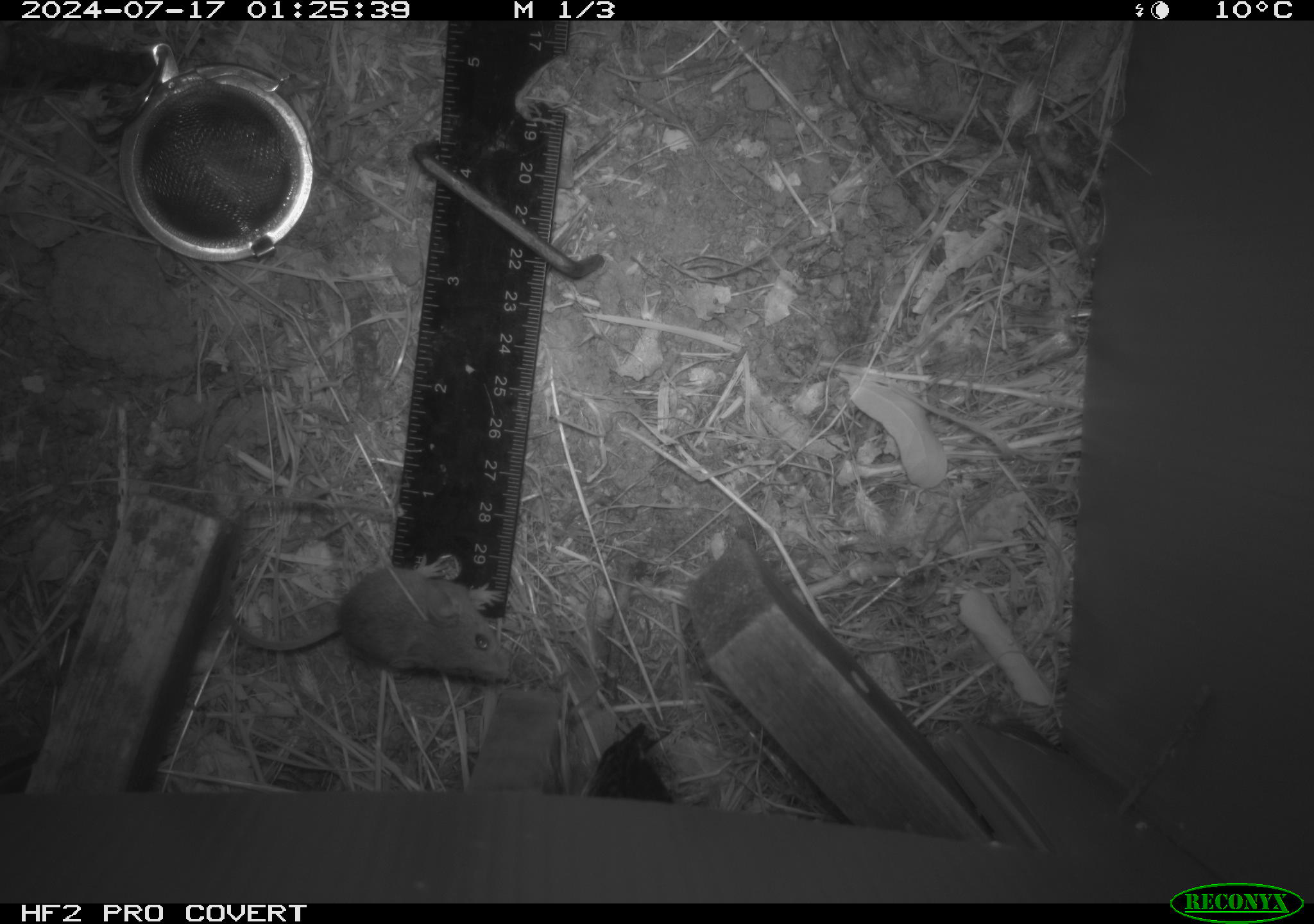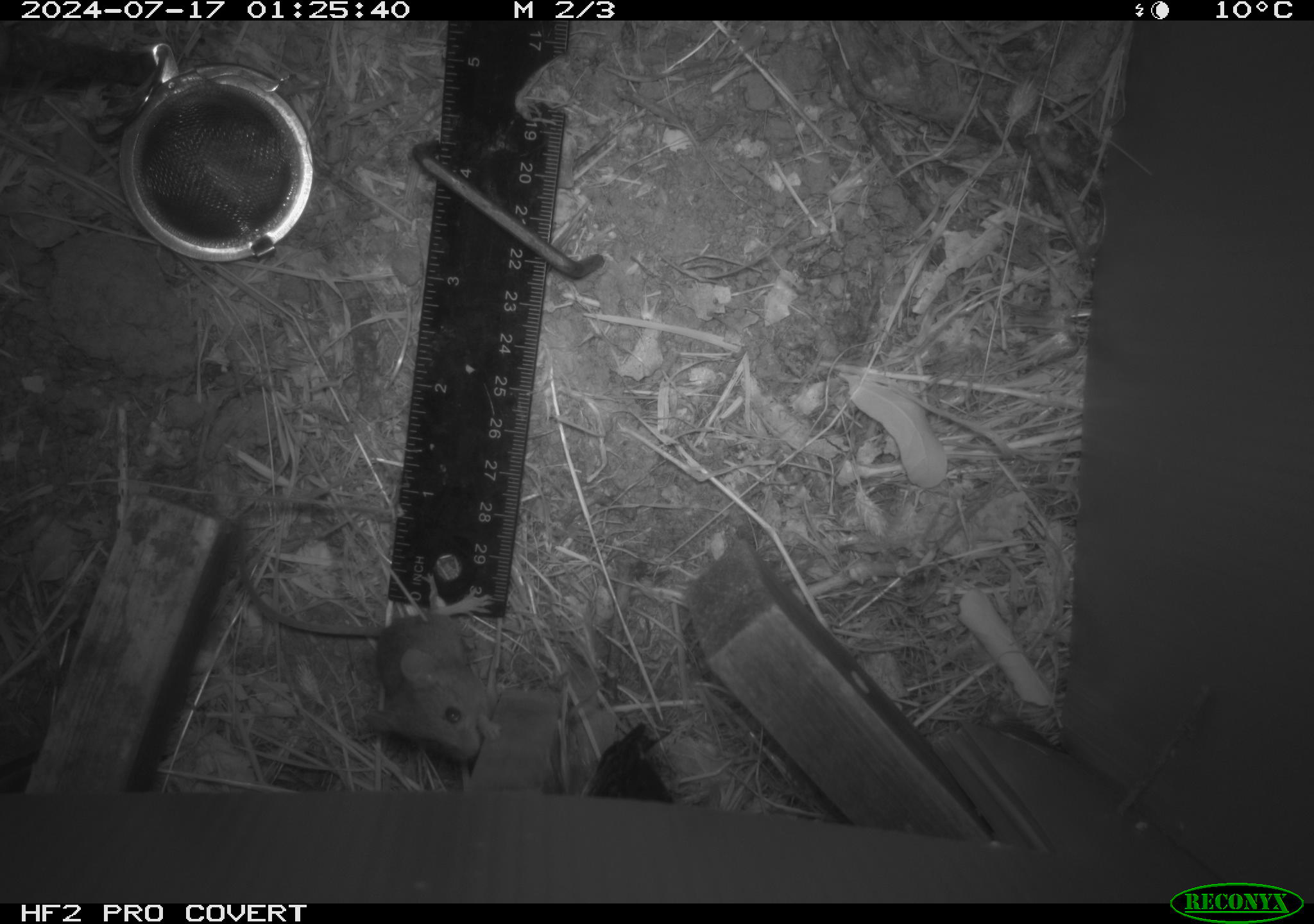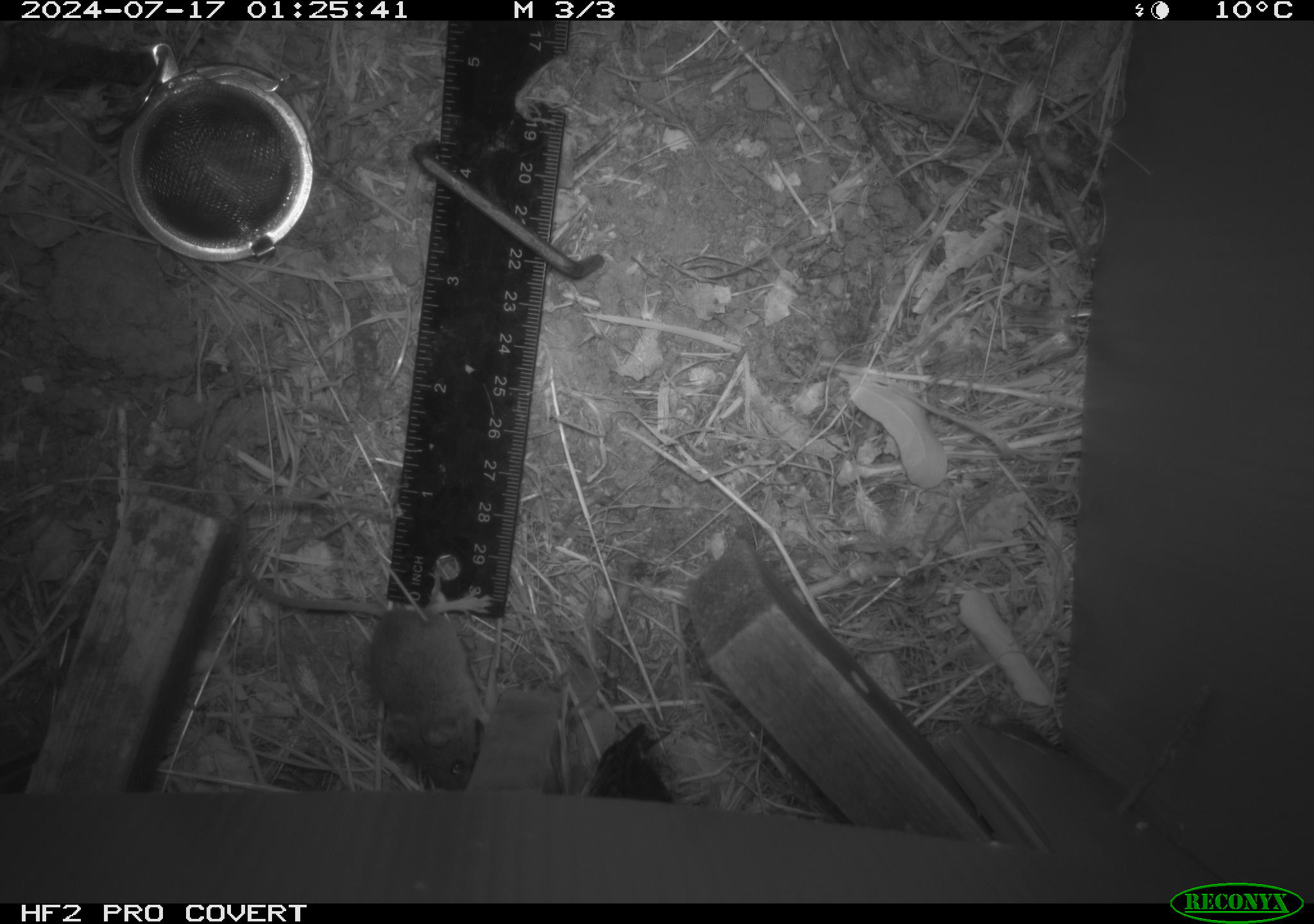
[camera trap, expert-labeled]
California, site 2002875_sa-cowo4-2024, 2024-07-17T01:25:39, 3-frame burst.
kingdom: Animalia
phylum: Chordata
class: Mammalia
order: Rodentia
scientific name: Rodentia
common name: mouse species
Mouse species (Rodentia).